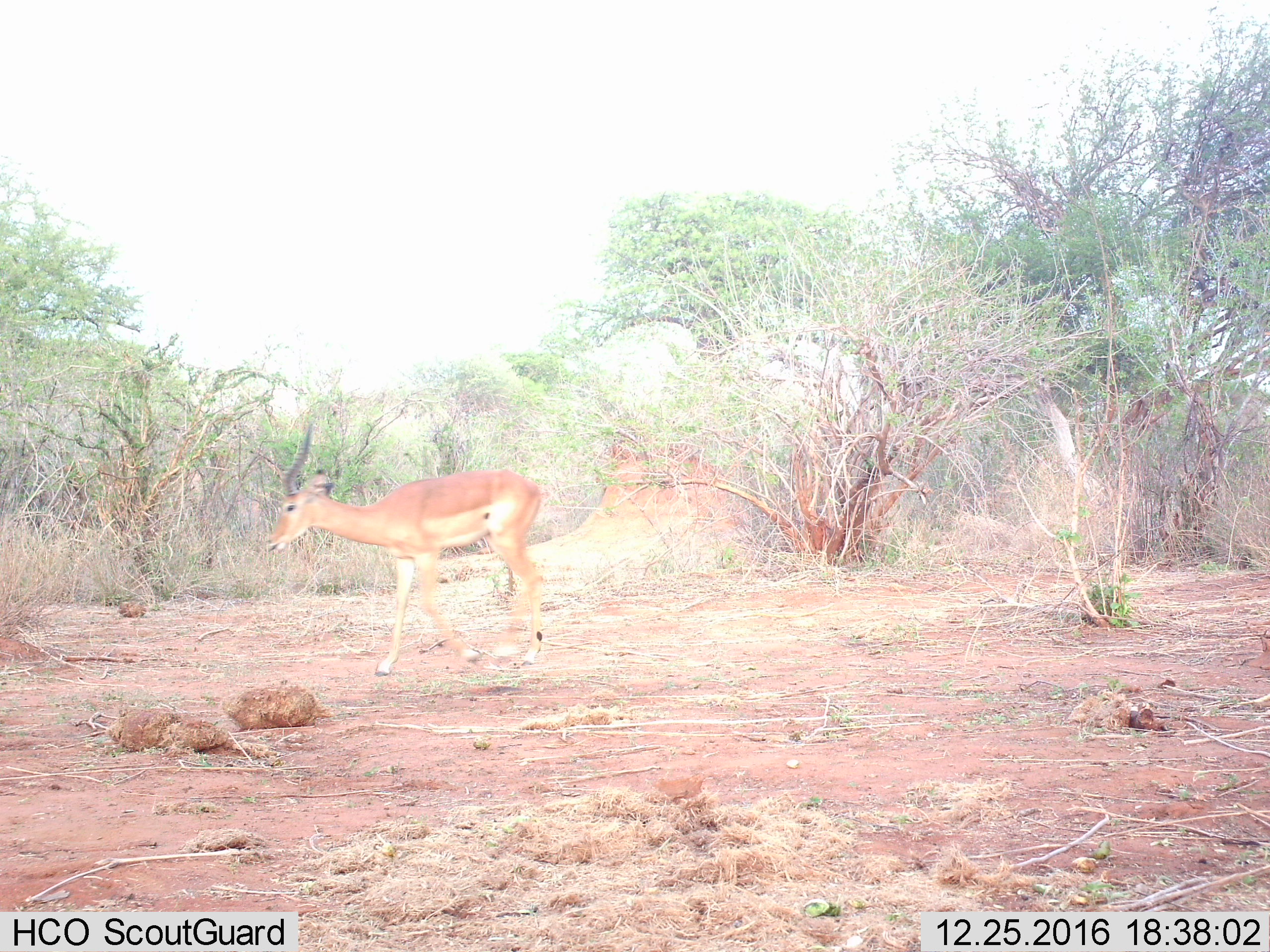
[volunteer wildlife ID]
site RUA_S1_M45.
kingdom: Animalia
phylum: Chordata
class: Mammalia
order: Artiodactyla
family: Bovidae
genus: Aepyceros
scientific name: Aepyceros melampus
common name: impala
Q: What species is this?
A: Impala (Aepyceros melampus).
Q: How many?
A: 1.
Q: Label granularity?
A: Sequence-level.